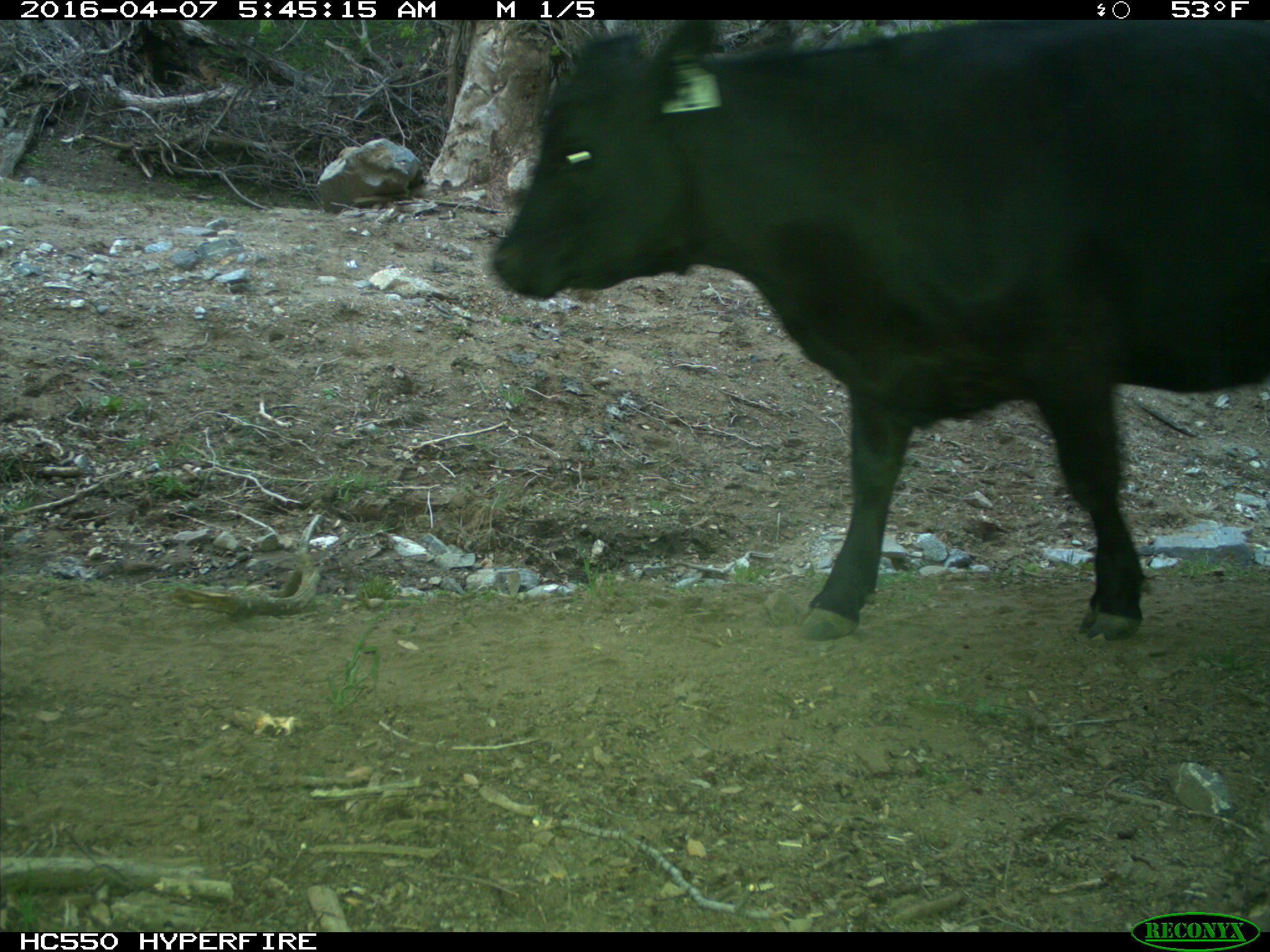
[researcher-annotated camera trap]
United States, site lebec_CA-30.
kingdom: Animalia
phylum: Chordata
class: Mammalia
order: Artiodactyla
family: Bovidae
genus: Bos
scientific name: Bos taurus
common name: domestic cow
Bos taurus (domestic cow).